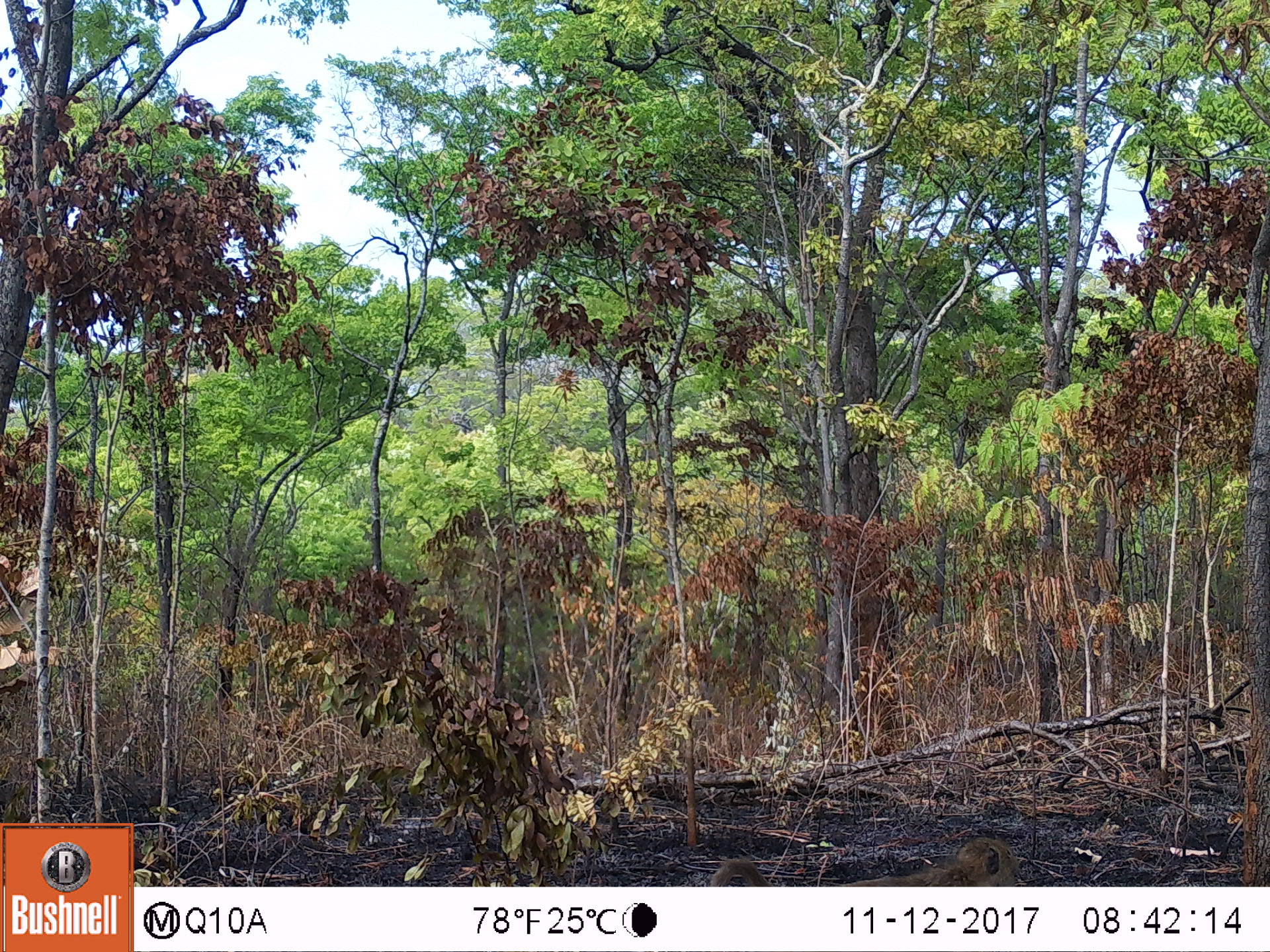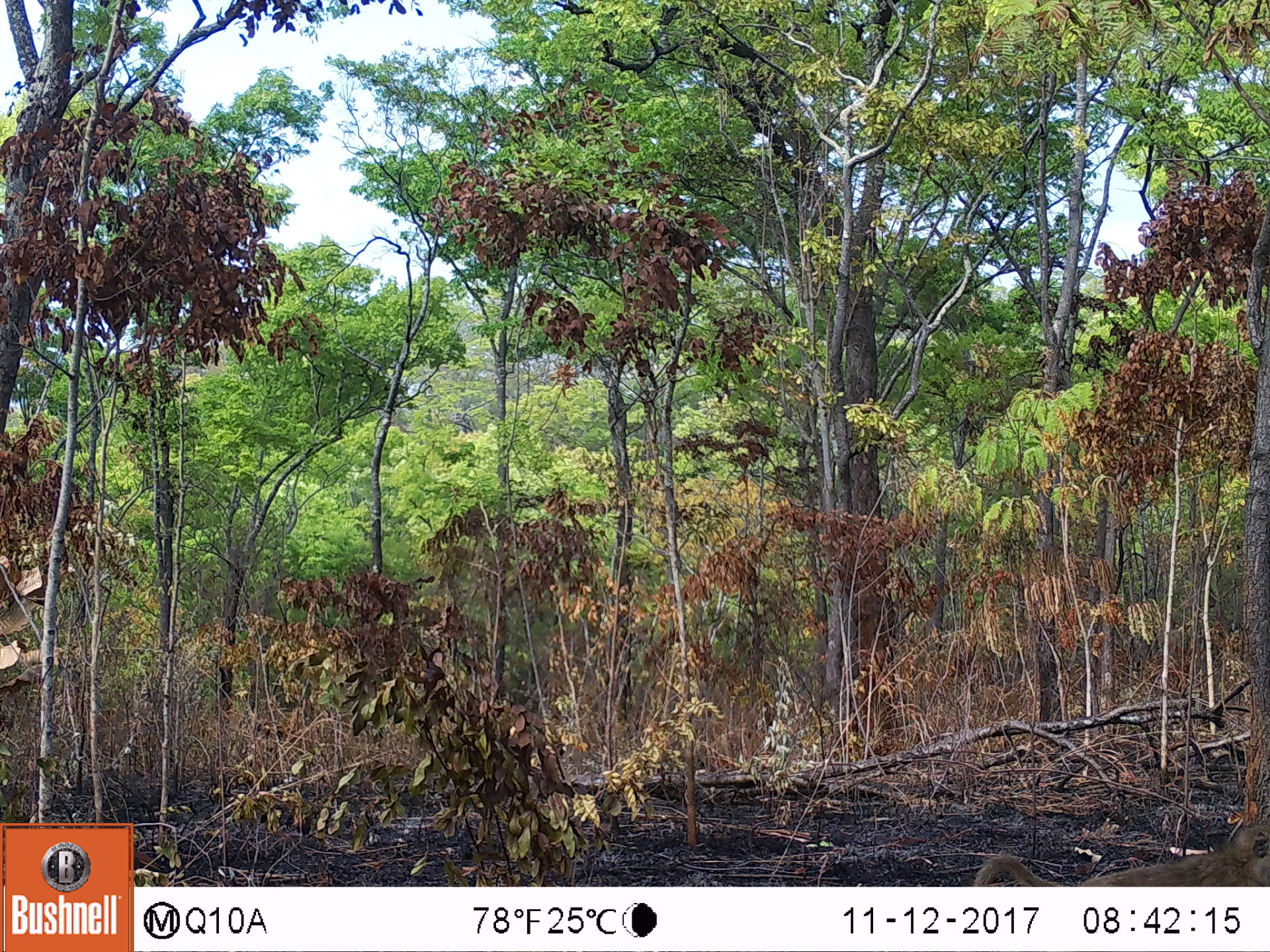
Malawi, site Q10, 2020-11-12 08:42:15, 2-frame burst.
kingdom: Animalia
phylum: Chordata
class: Mammalia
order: Primates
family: Cercopithecidae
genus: Papio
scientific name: Papio cynocephalus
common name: yellow baboon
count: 1